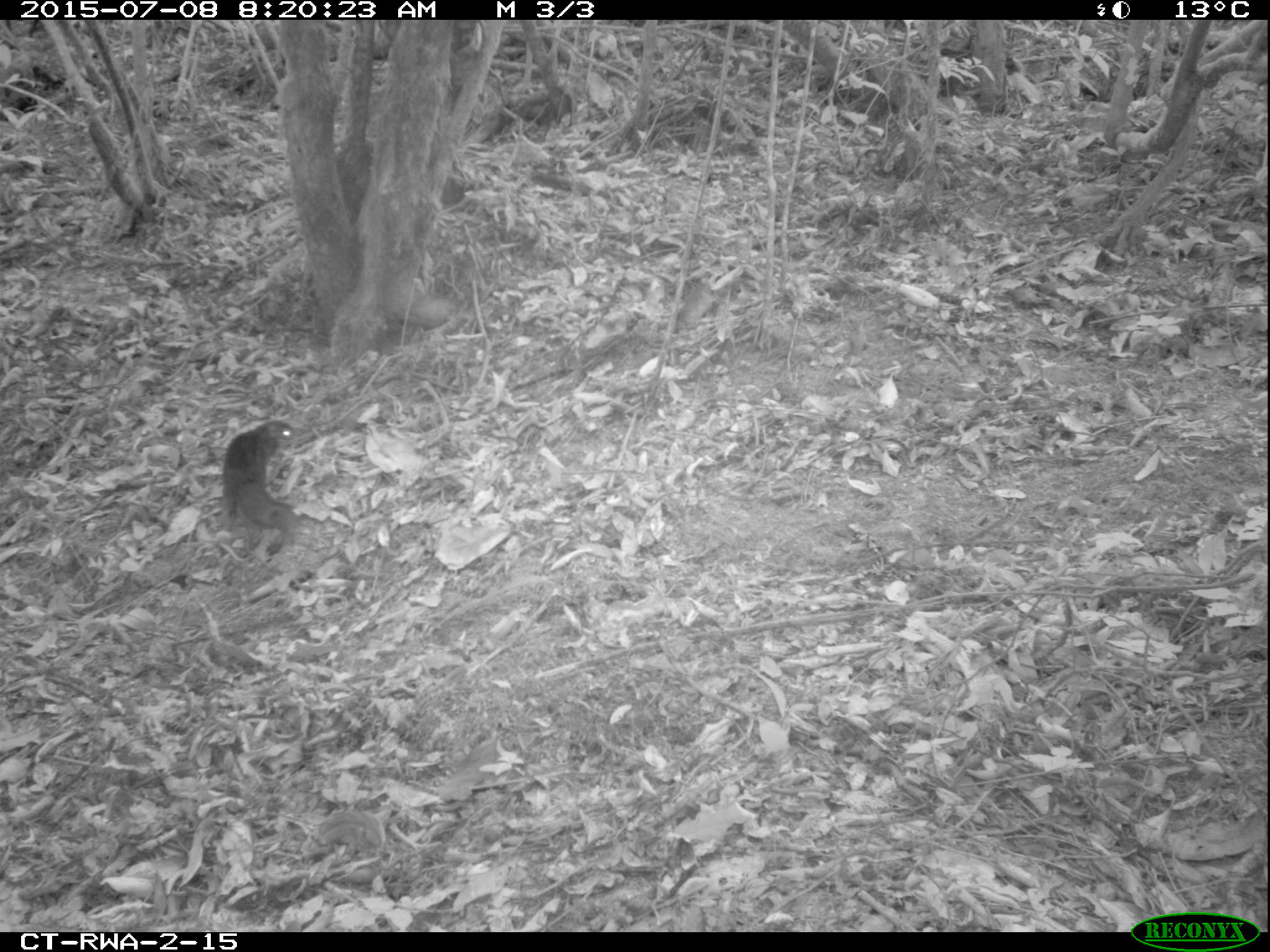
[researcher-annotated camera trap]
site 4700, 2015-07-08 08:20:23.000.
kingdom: Animalia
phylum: Chordata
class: Mammalia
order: Rodentia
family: Sciuridae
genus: Funisciurus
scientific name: Funisciurus pyrropus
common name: fire-footed rope squirrel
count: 1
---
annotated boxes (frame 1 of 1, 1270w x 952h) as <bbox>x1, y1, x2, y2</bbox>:
funisciurus pyrropus: <bbox>222, 420, 304, 533</bbox>